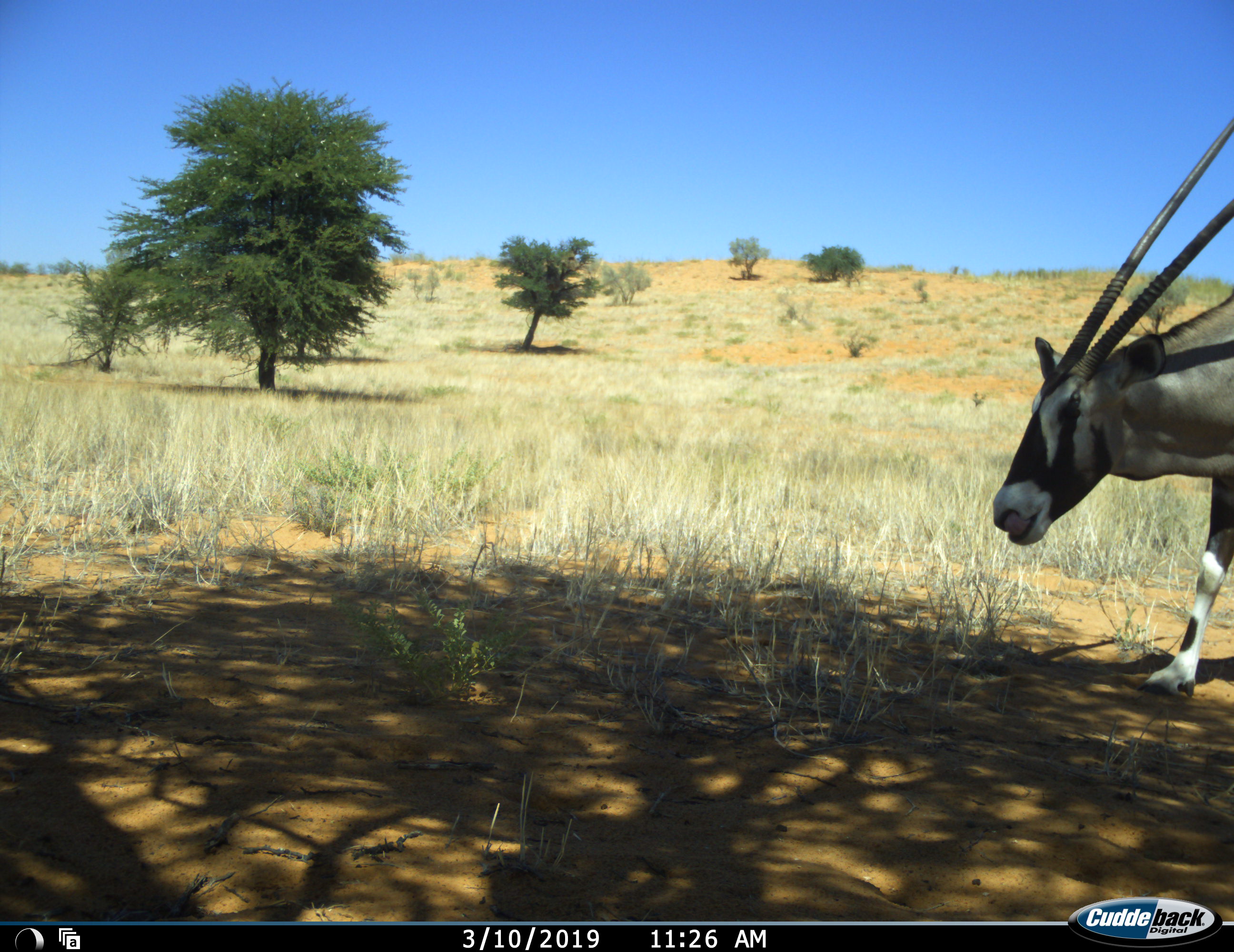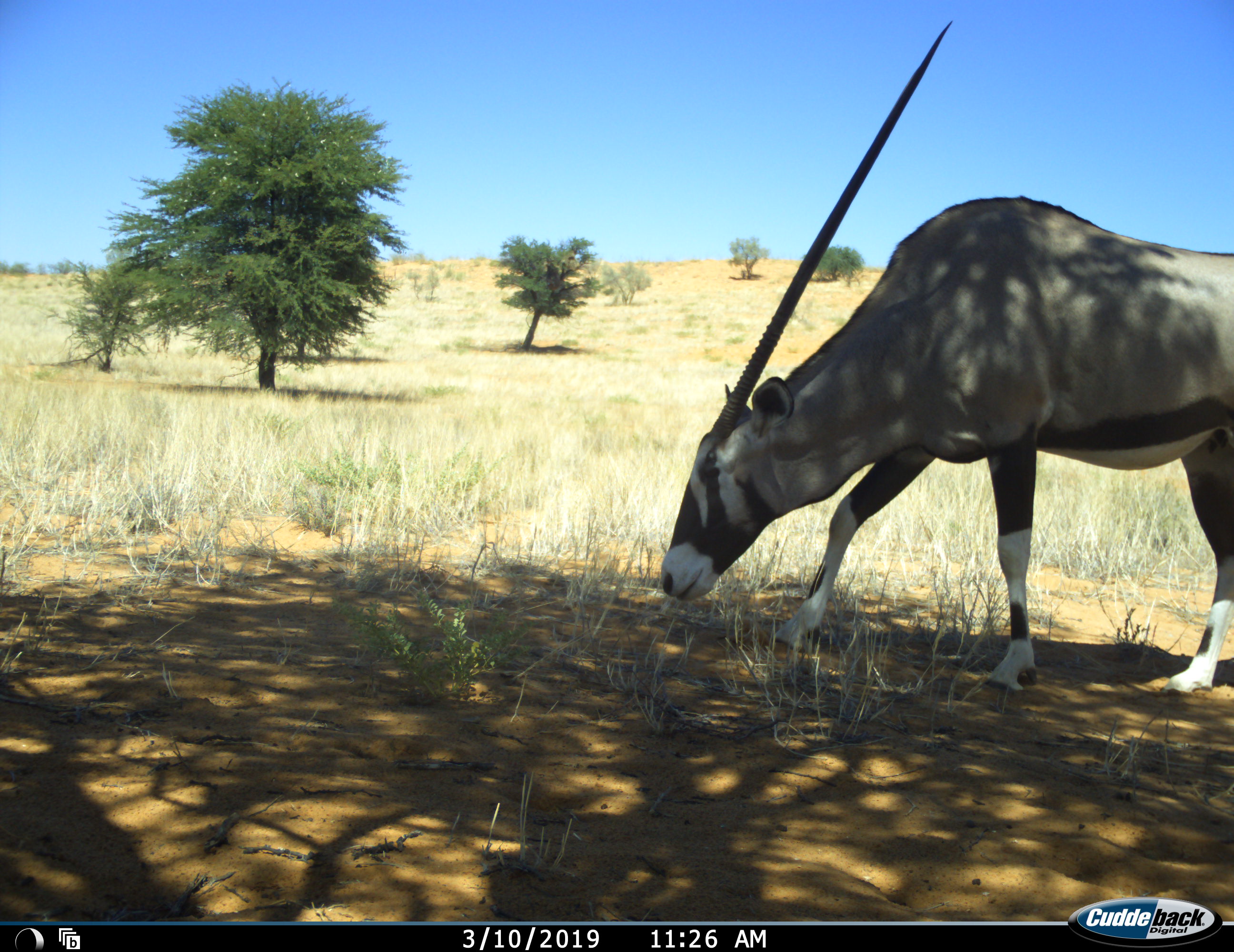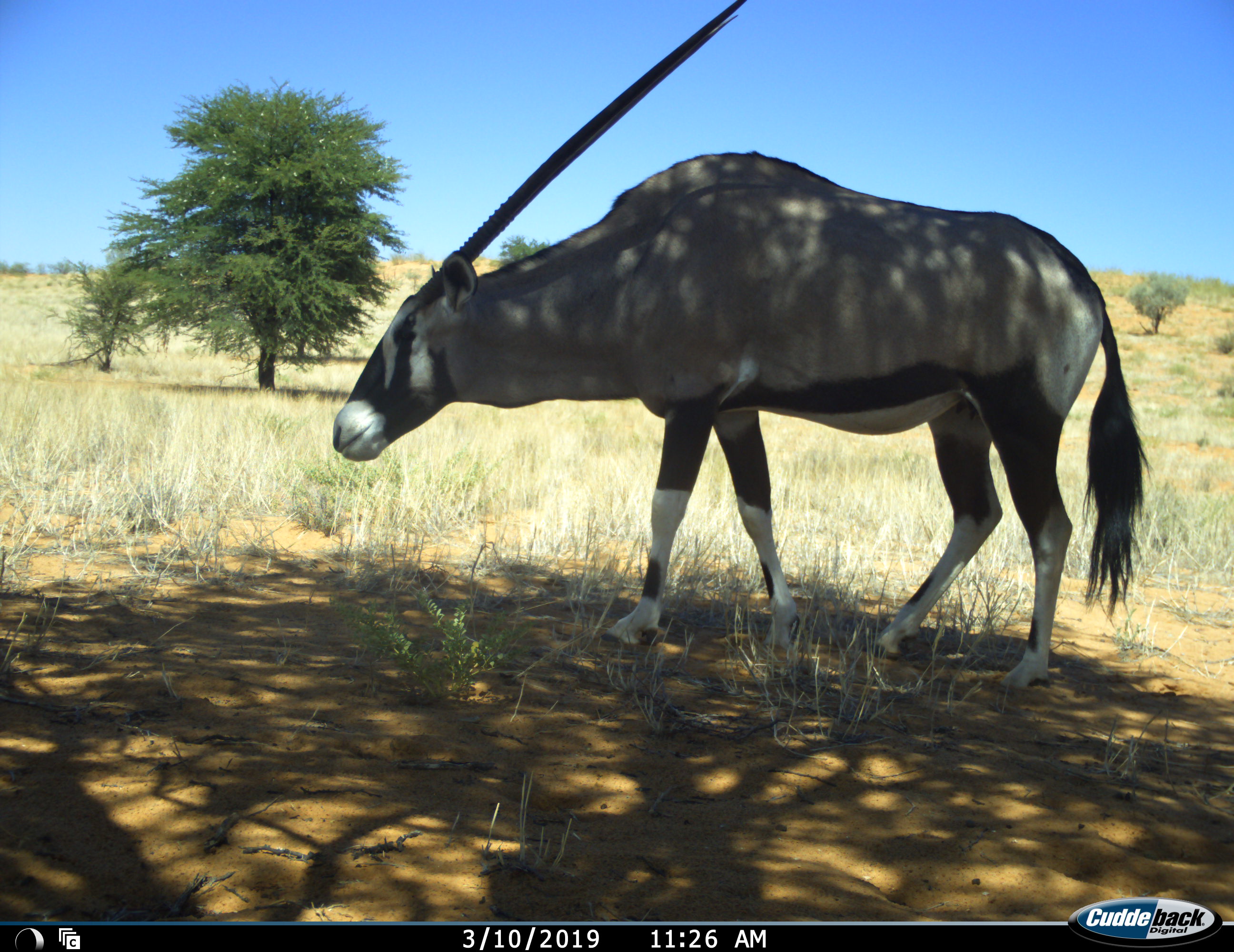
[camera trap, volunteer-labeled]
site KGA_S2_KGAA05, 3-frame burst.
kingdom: Animalia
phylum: Chordata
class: Mammalia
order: Artiodactyla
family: Bovidae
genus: Oryx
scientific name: Oryx gazella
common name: gemsbok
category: oryx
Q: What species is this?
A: Oryx (gemsbok) (Oryx gazella).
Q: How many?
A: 1.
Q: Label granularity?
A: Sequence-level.